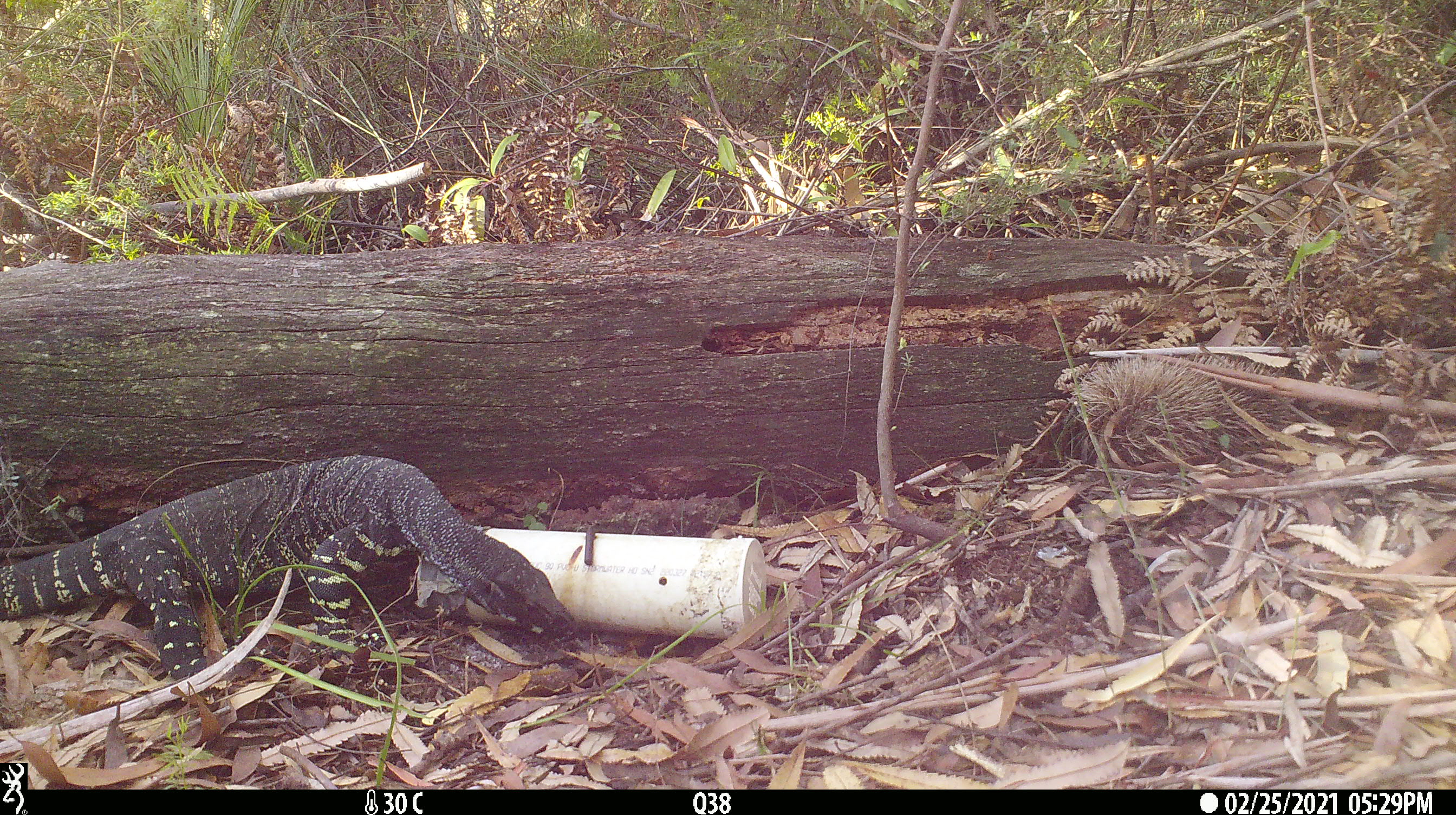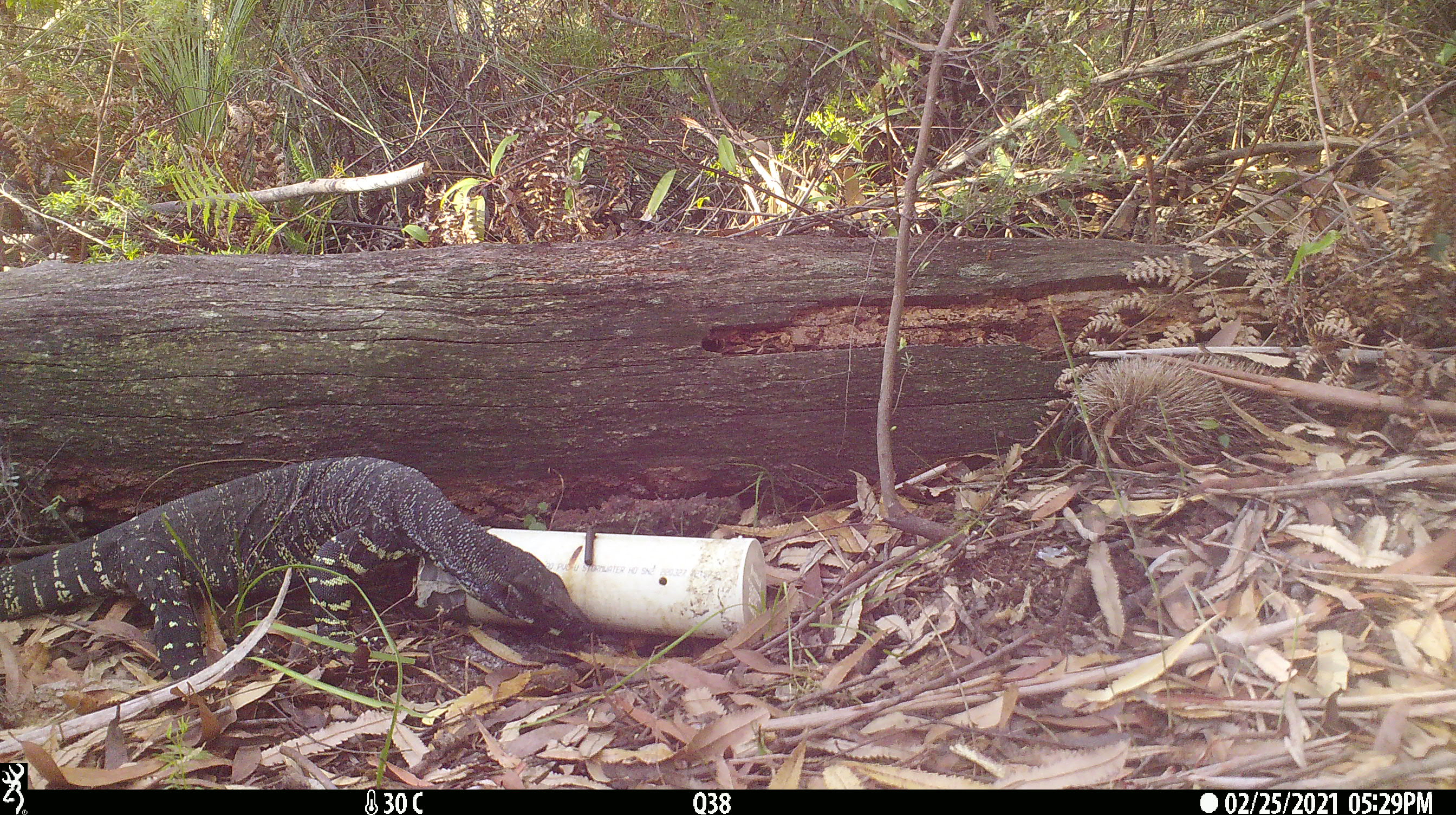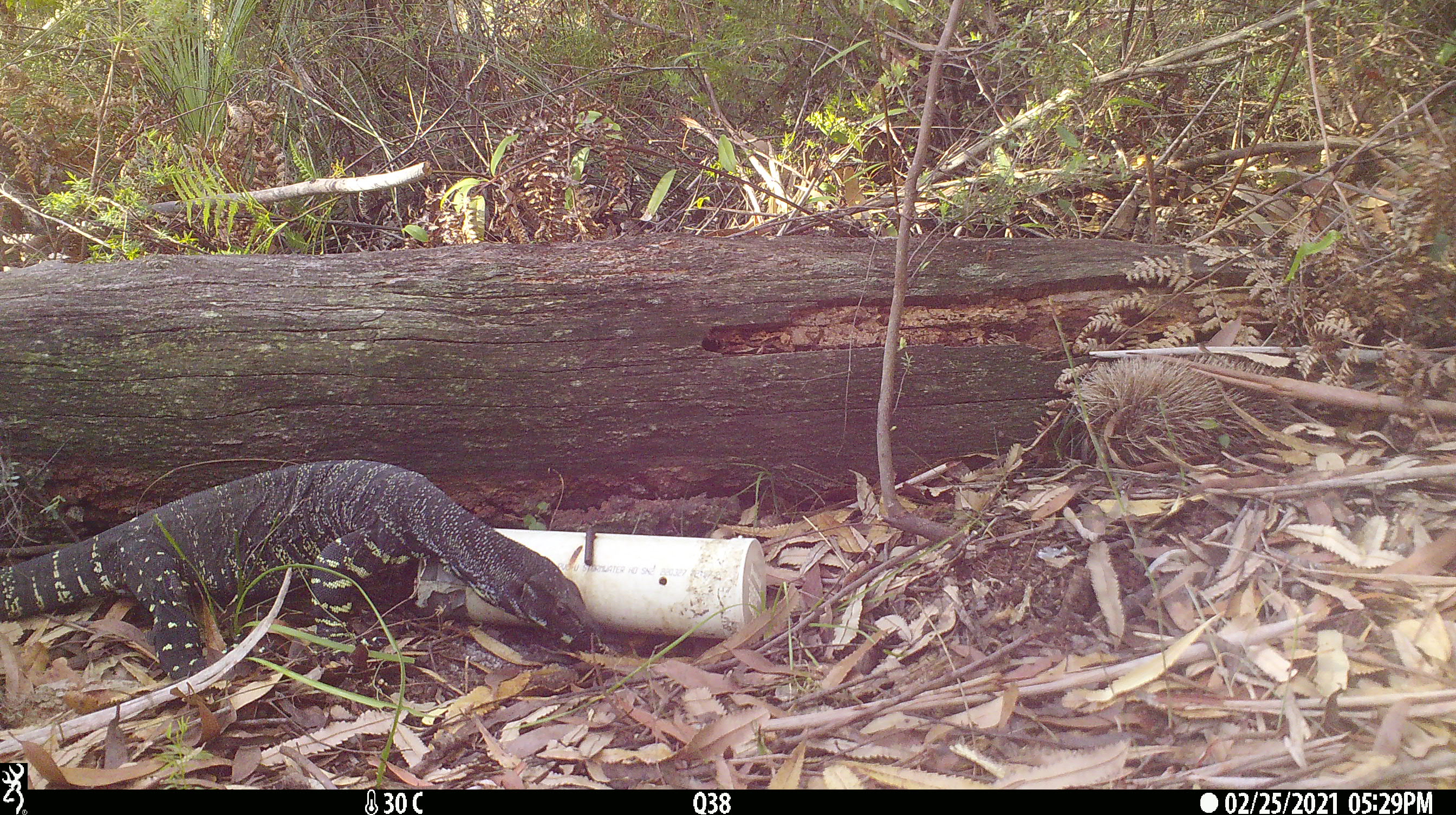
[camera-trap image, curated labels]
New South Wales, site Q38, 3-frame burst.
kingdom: Animalia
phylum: Chordata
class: Reptilia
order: Squamata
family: Varanidae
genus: Varanus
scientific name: Varanus varius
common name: lace monitor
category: goanna